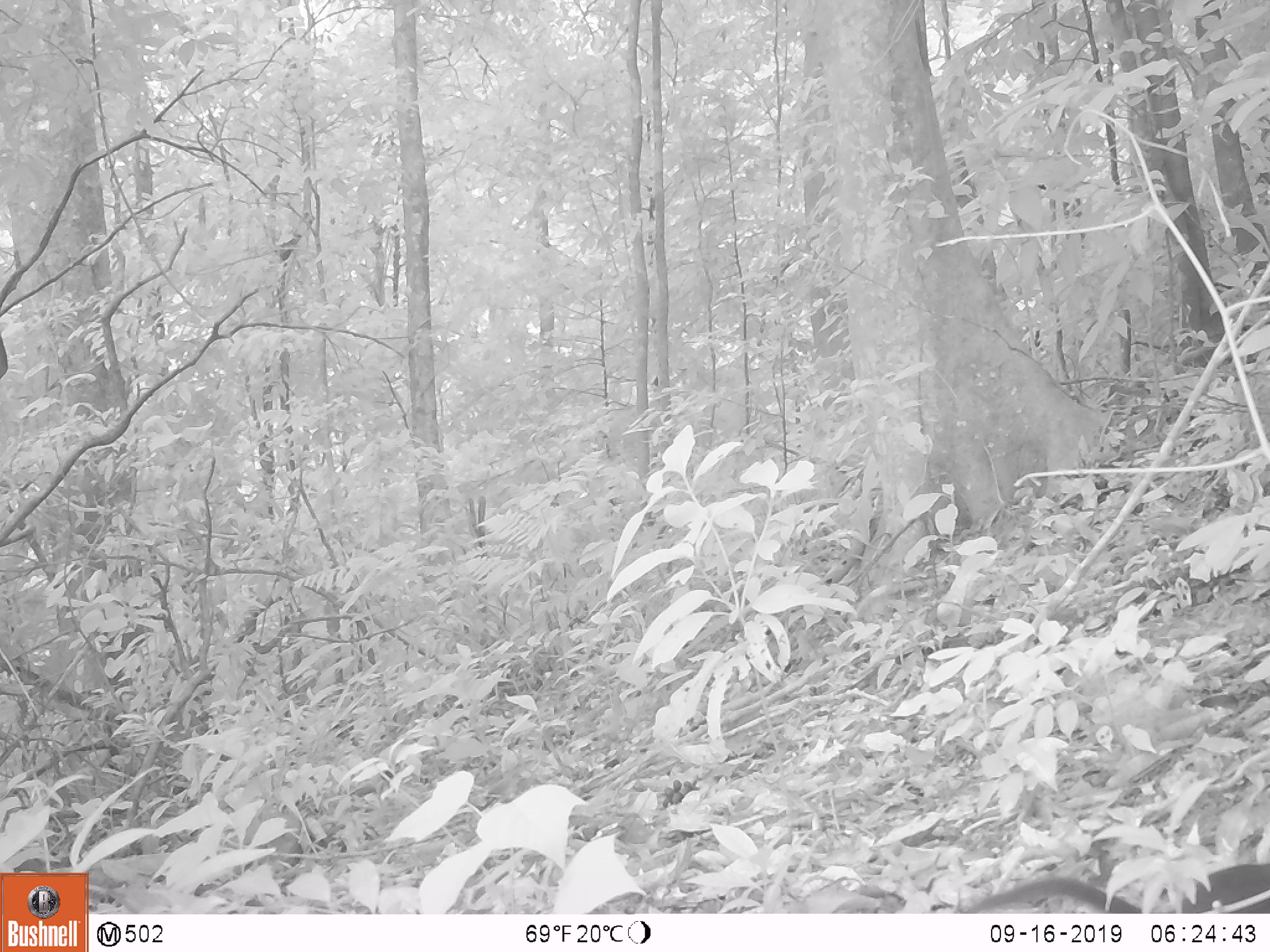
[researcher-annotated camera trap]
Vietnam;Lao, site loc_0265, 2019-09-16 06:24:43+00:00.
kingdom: Animalia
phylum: Chordata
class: Mammalia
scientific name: Mammalia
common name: mammal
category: unidentified small mammal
Unidentified small mammal (mammal) (Mammalia). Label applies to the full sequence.